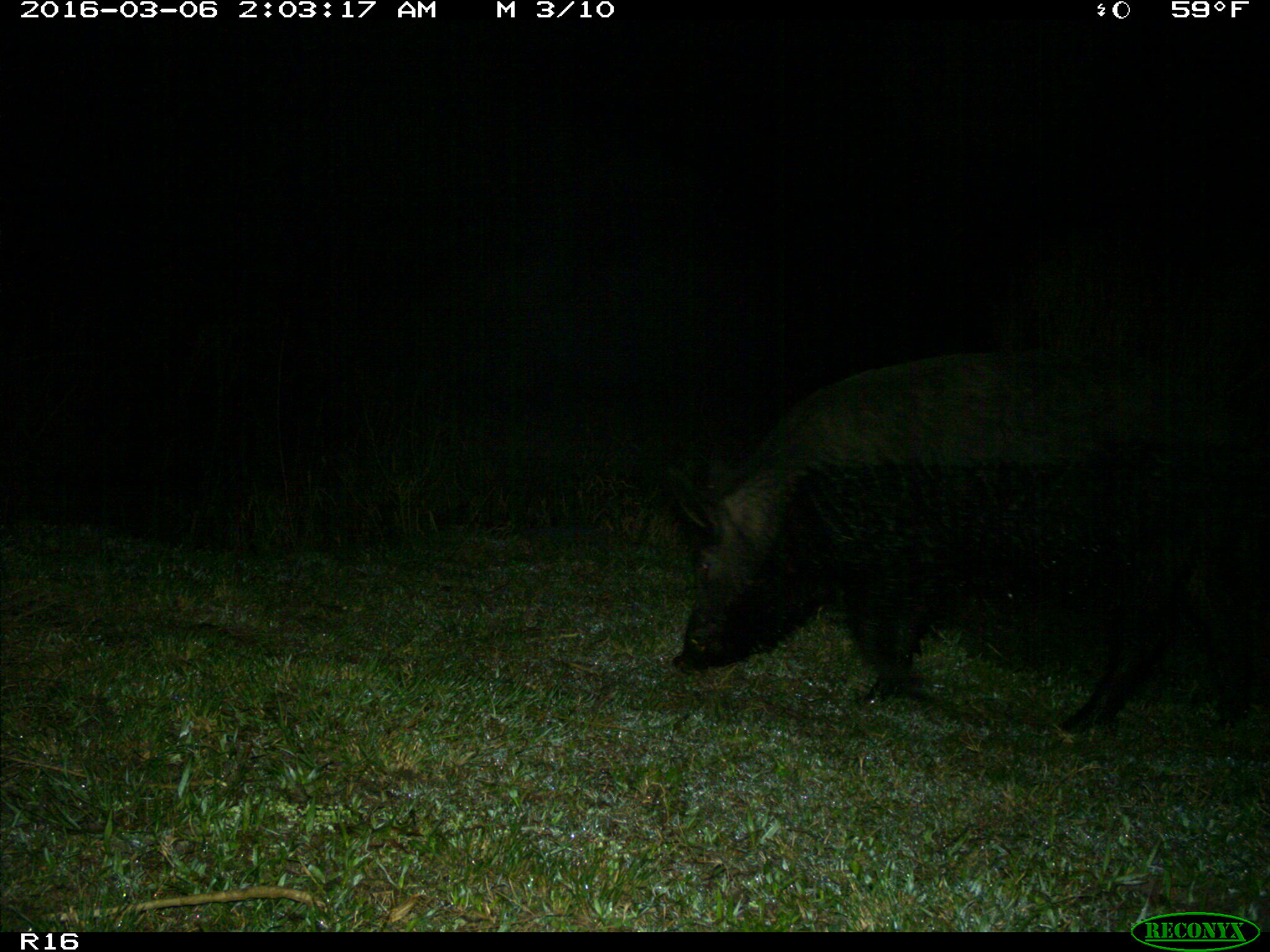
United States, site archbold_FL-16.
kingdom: Animalia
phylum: Chordata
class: Mammalia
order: Artiodactyla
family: Suidae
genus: Sus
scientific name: Sus scrofa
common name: wild boar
Sus scrofa (wild boar).